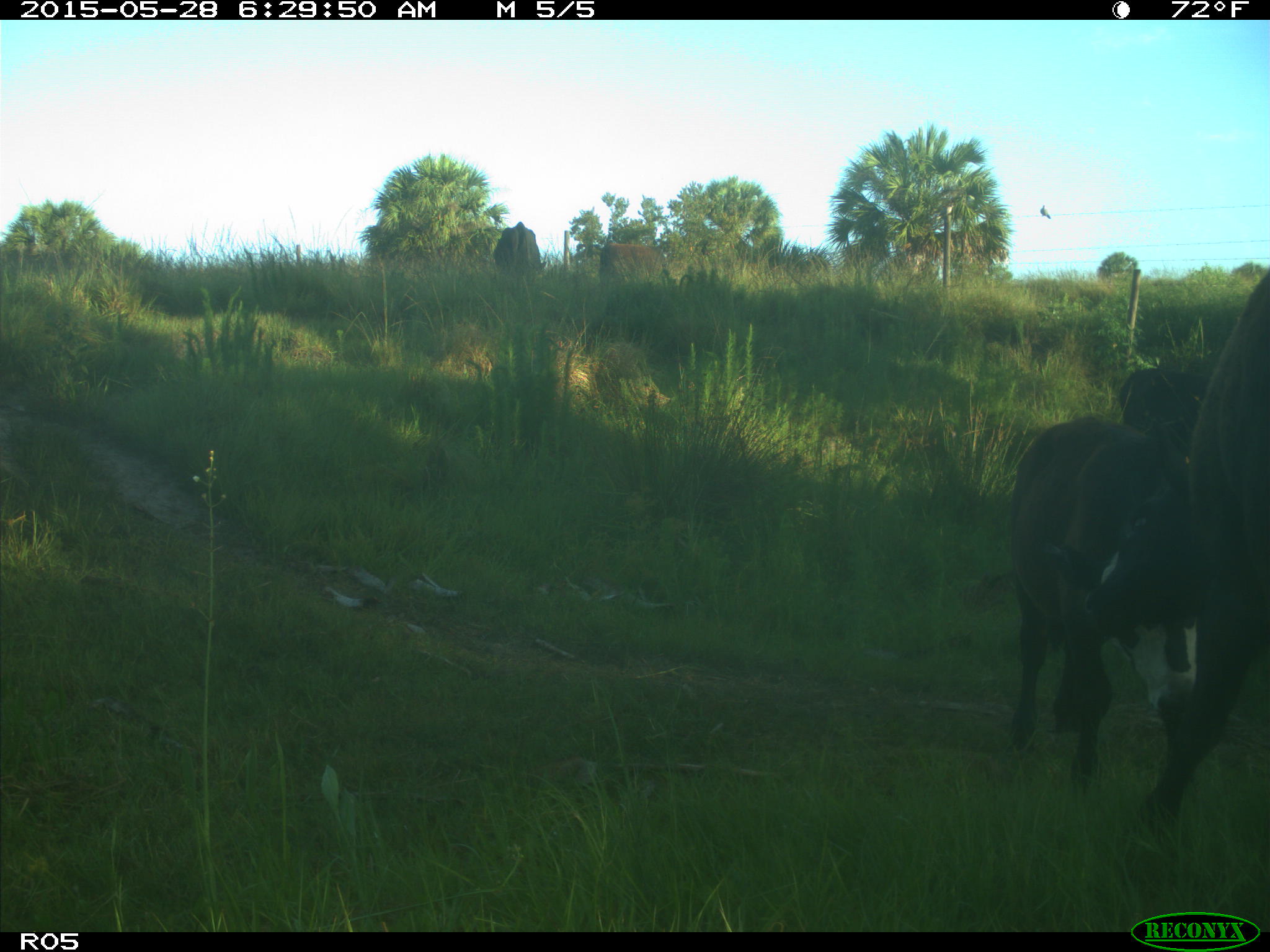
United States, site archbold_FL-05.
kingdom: Animalia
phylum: Chordata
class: Mammalia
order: Artiodactyla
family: Bovidae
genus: Bos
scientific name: Bos taurus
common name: domestic cow